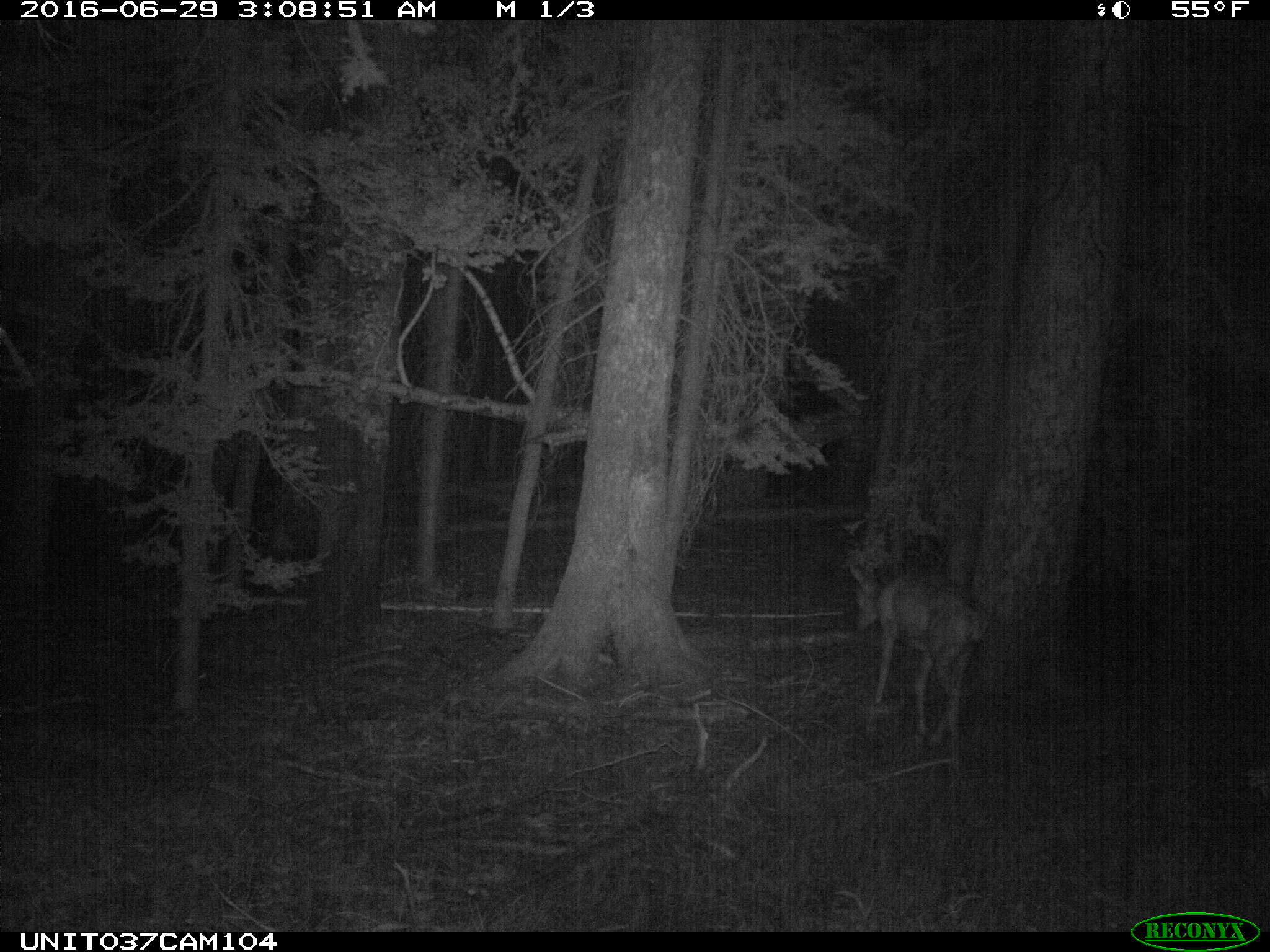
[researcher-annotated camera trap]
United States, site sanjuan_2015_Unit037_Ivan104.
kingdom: Animalia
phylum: Chordata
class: Mammalia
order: Artiodactyla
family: Cervidae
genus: Odocoileus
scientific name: Odocoileus hemionus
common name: mule deer